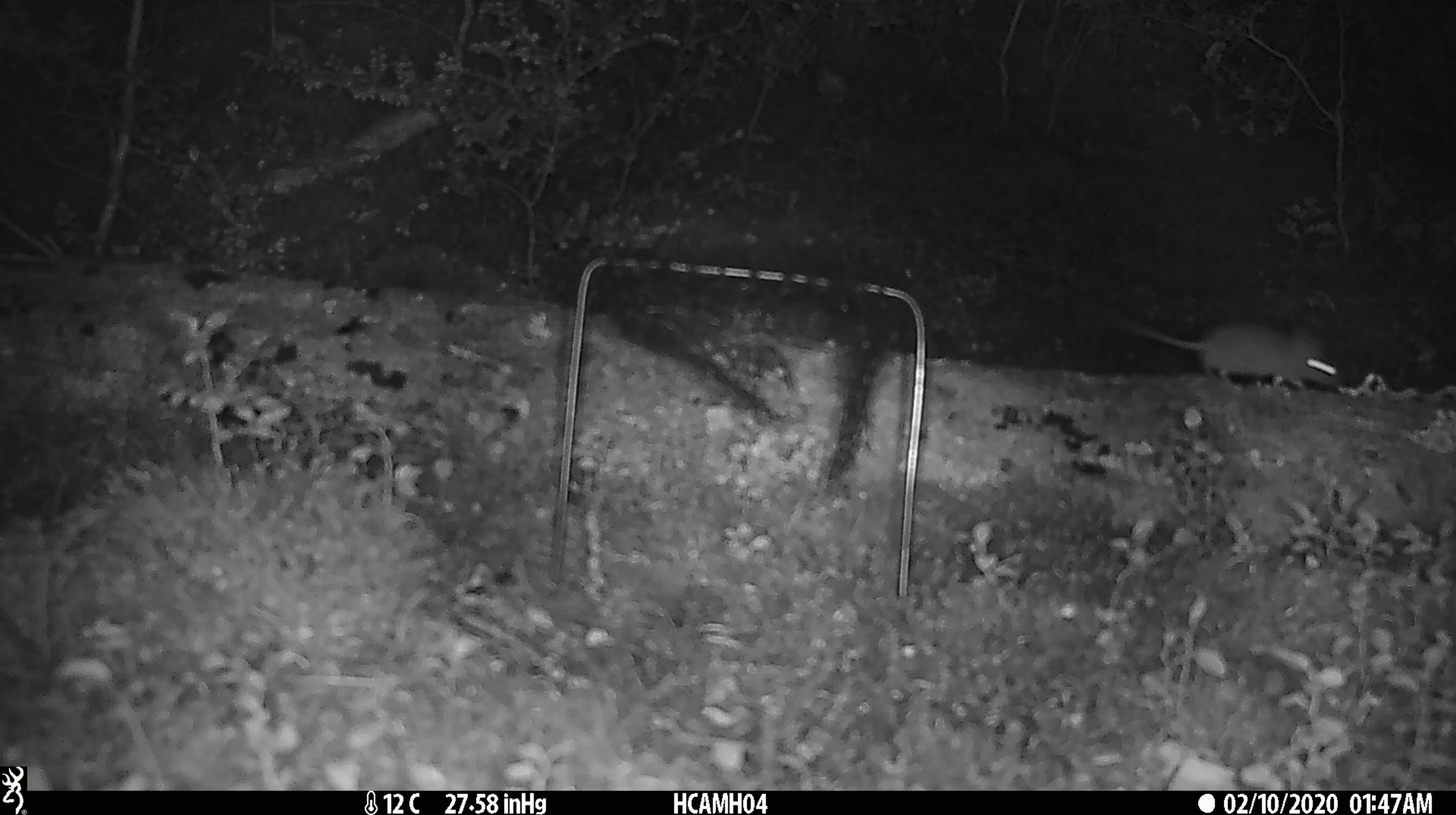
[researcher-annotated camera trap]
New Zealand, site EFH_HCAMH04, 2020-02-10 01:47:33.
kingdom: Animalia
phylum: Chordata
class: Mammalia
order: Rodentia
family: Muridae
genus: Mus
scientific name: Mus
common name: mouse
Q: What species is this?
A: Mouse (Mus).